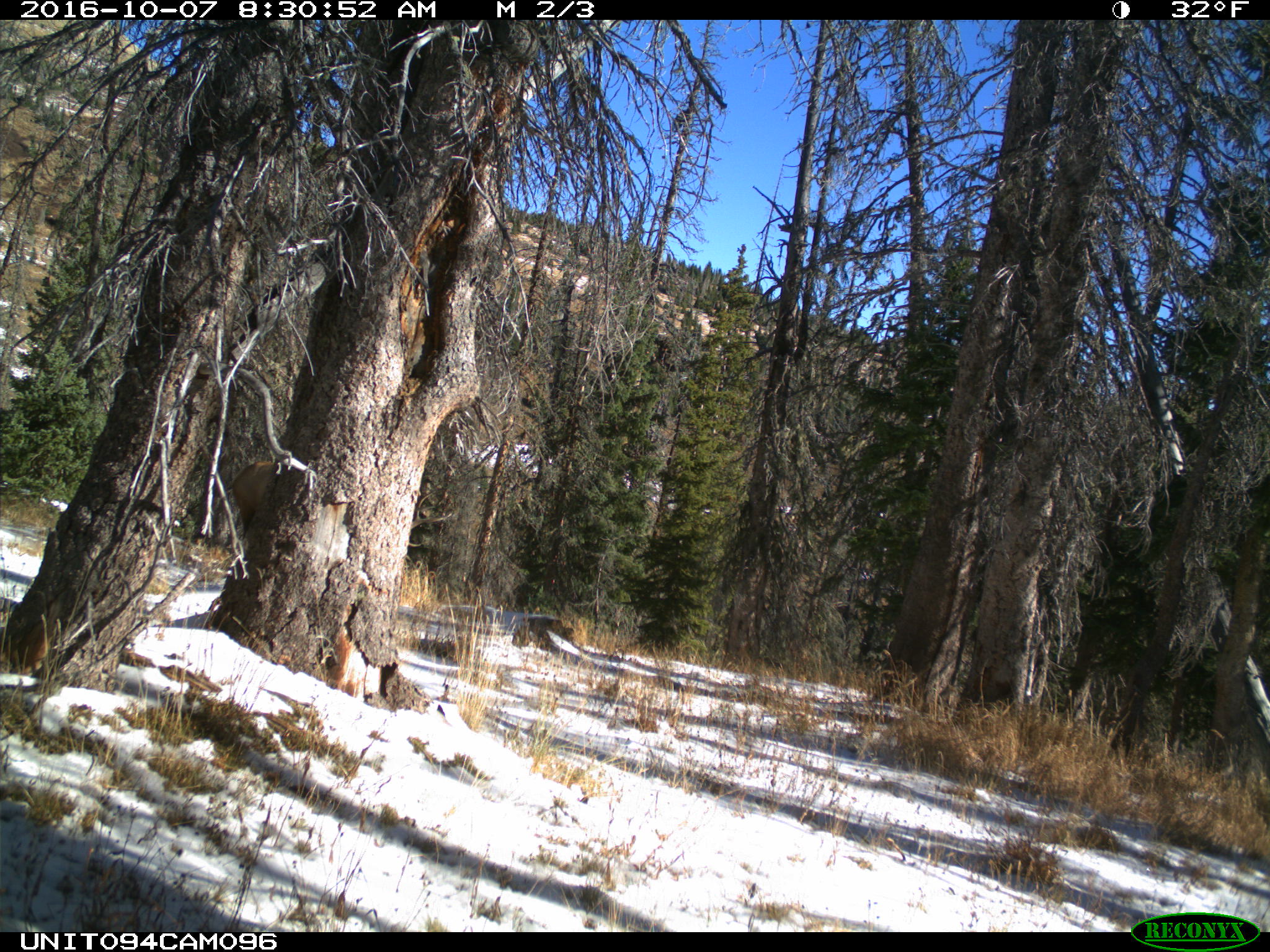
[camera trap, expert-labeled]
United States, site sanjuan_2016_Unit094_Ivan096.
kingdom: Animalia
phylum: Chordata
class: Mammalia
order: Artiodactyla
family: Cervidae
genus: Cervus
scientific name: Cervus elaphus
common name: red deer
Cervus elaphus (red deer).